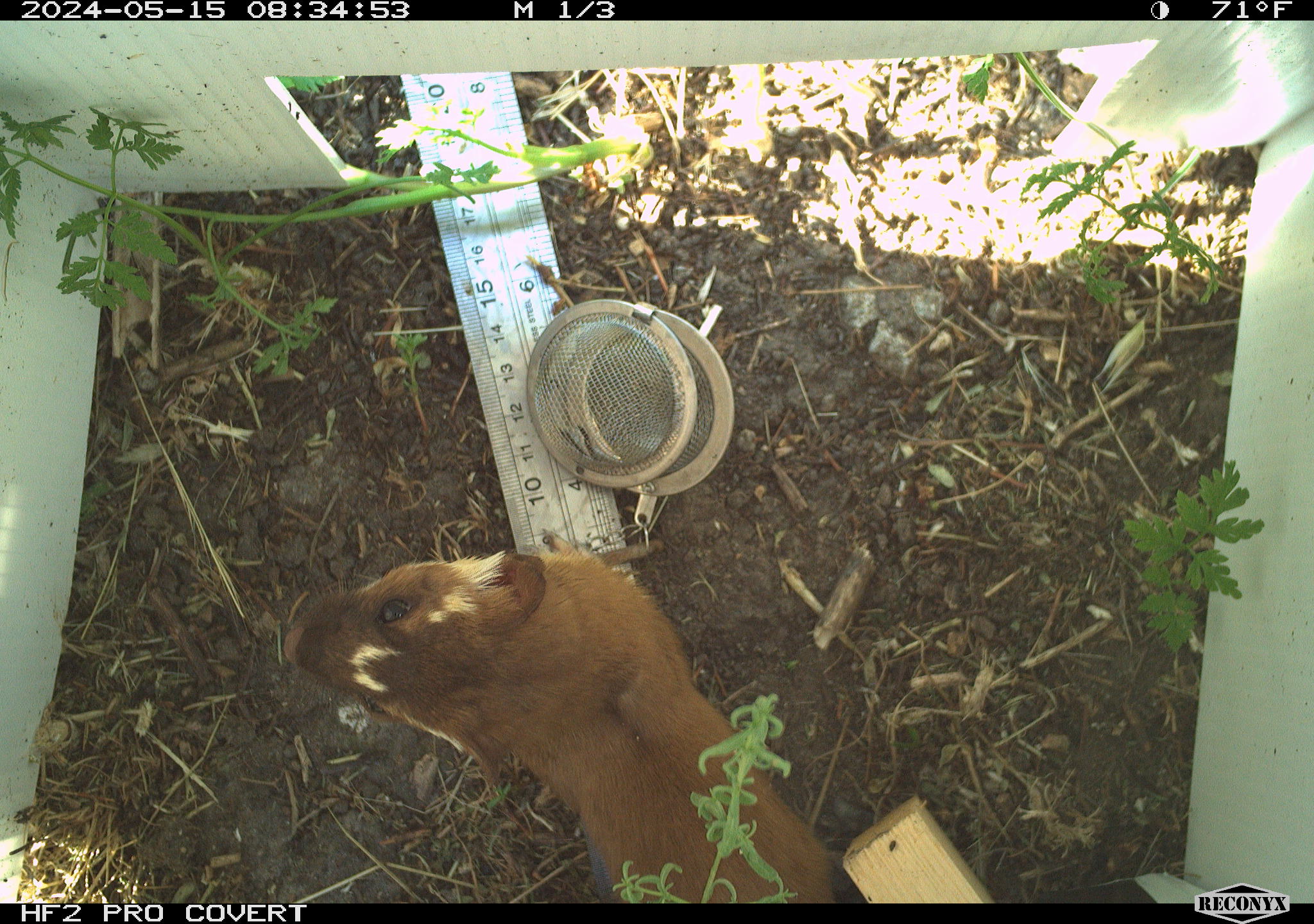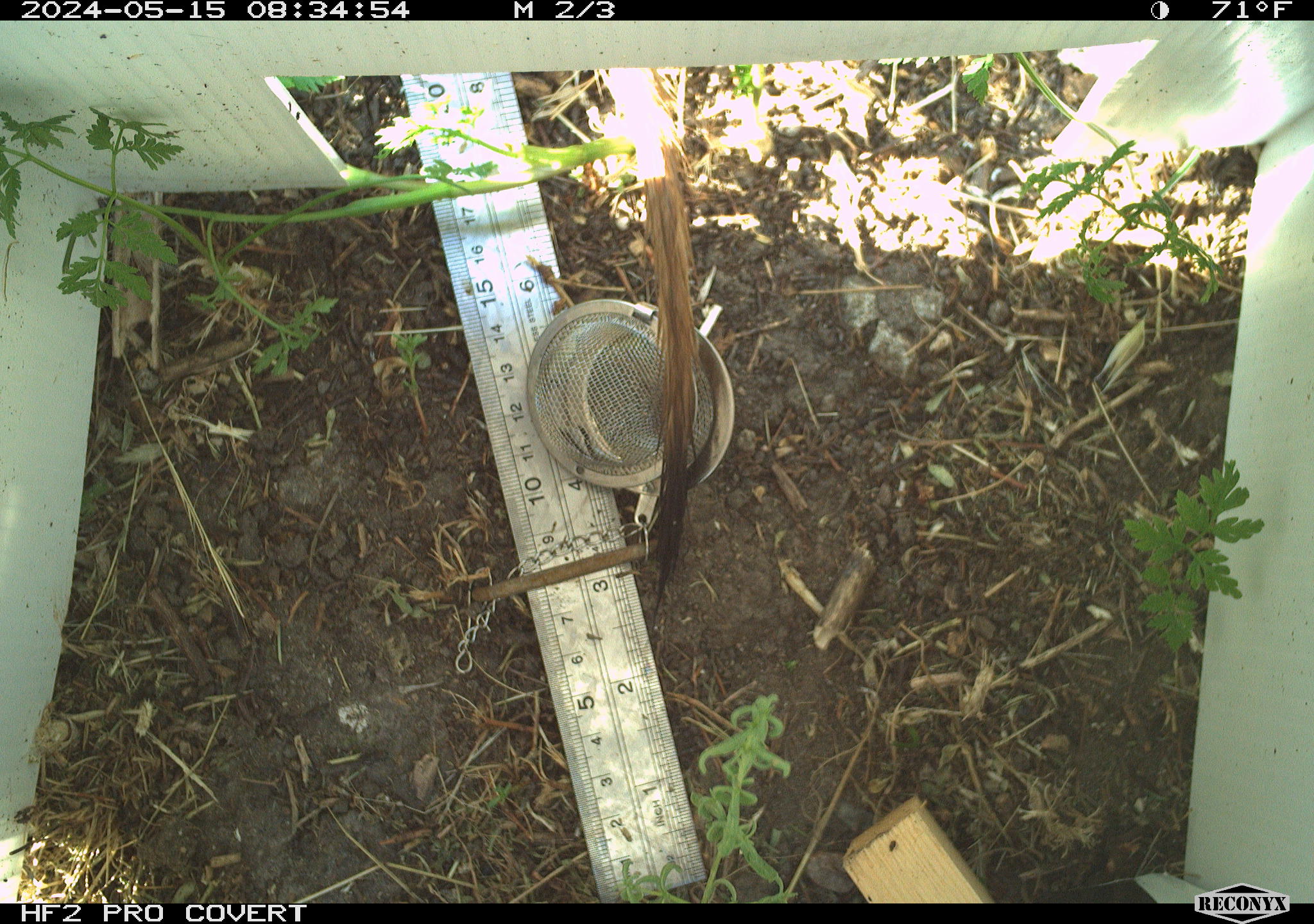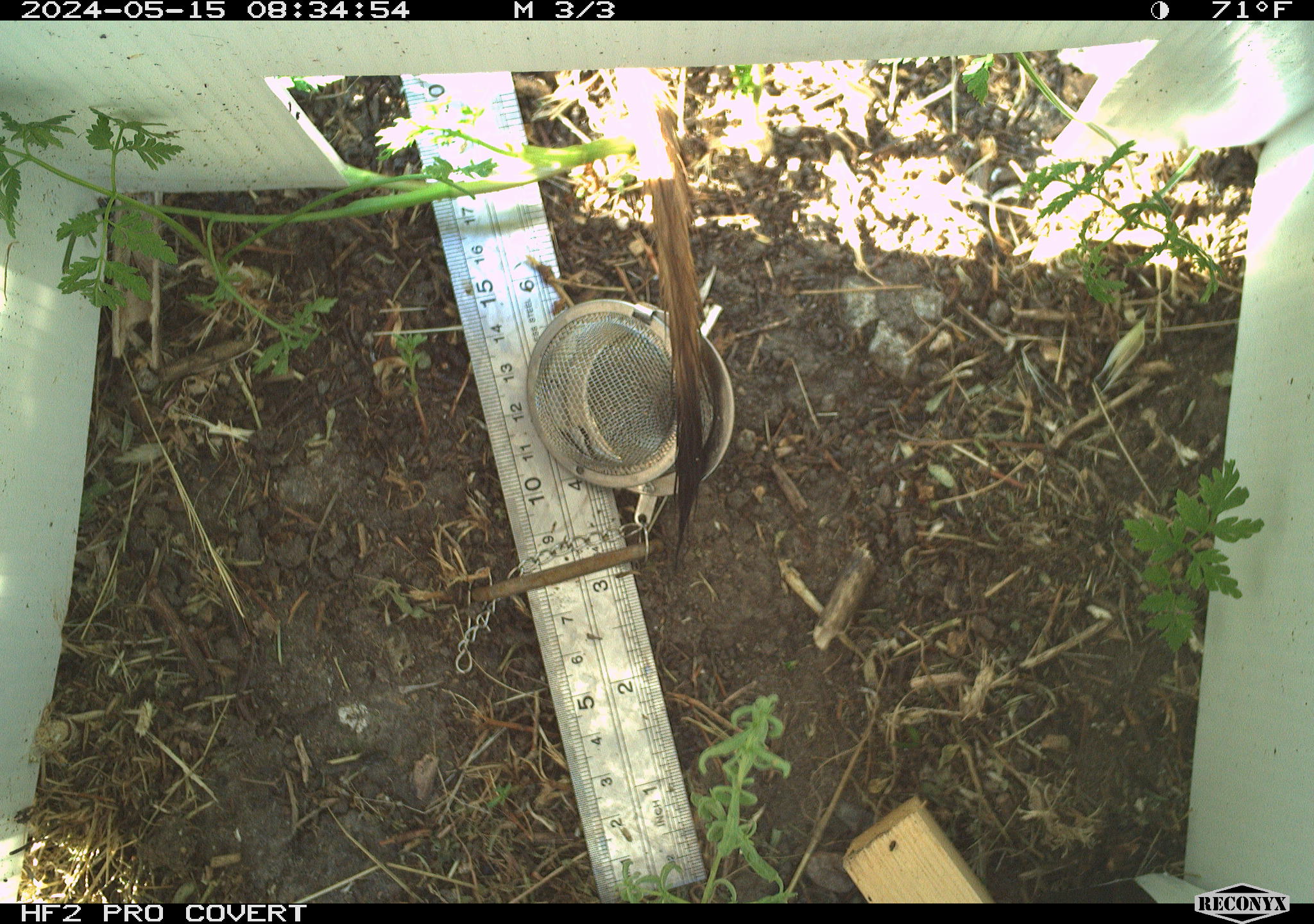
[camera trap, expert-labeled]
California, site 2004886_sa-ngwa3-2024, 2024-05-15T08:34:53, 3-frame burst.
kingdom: Animalia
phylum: Chordata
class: Mammalia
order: Carnivora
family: Mustelidae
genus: Neogale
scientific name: Neogale frenata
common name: long-tailed weasel